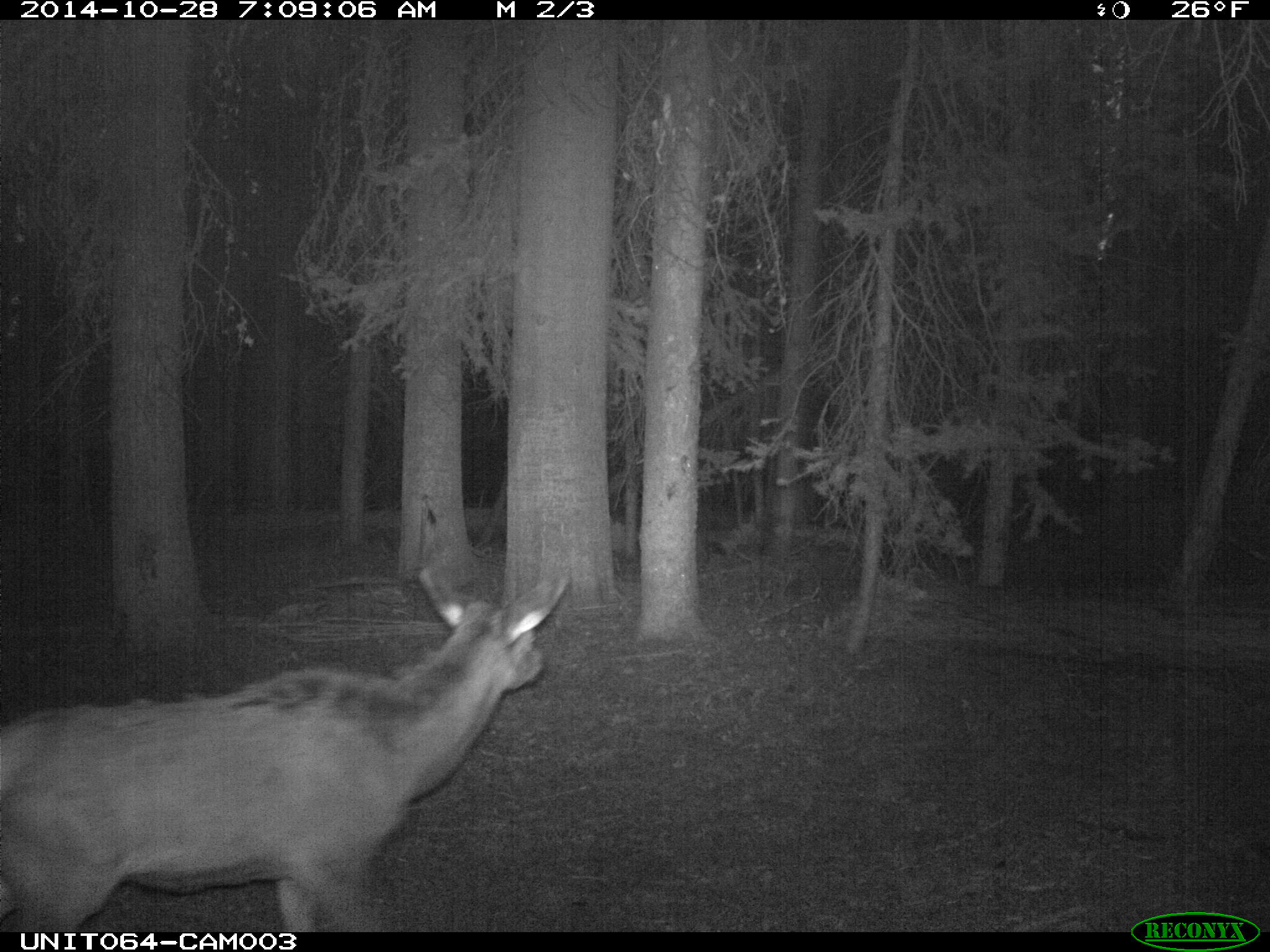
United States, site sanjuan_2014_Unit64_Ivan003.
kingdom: Animalia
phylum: Chordata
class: Mammalia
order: Artiodactyla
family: Cervidae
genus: Cervus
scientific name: Cervus elaphus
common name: red deer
Cervus elaphus (red deer).